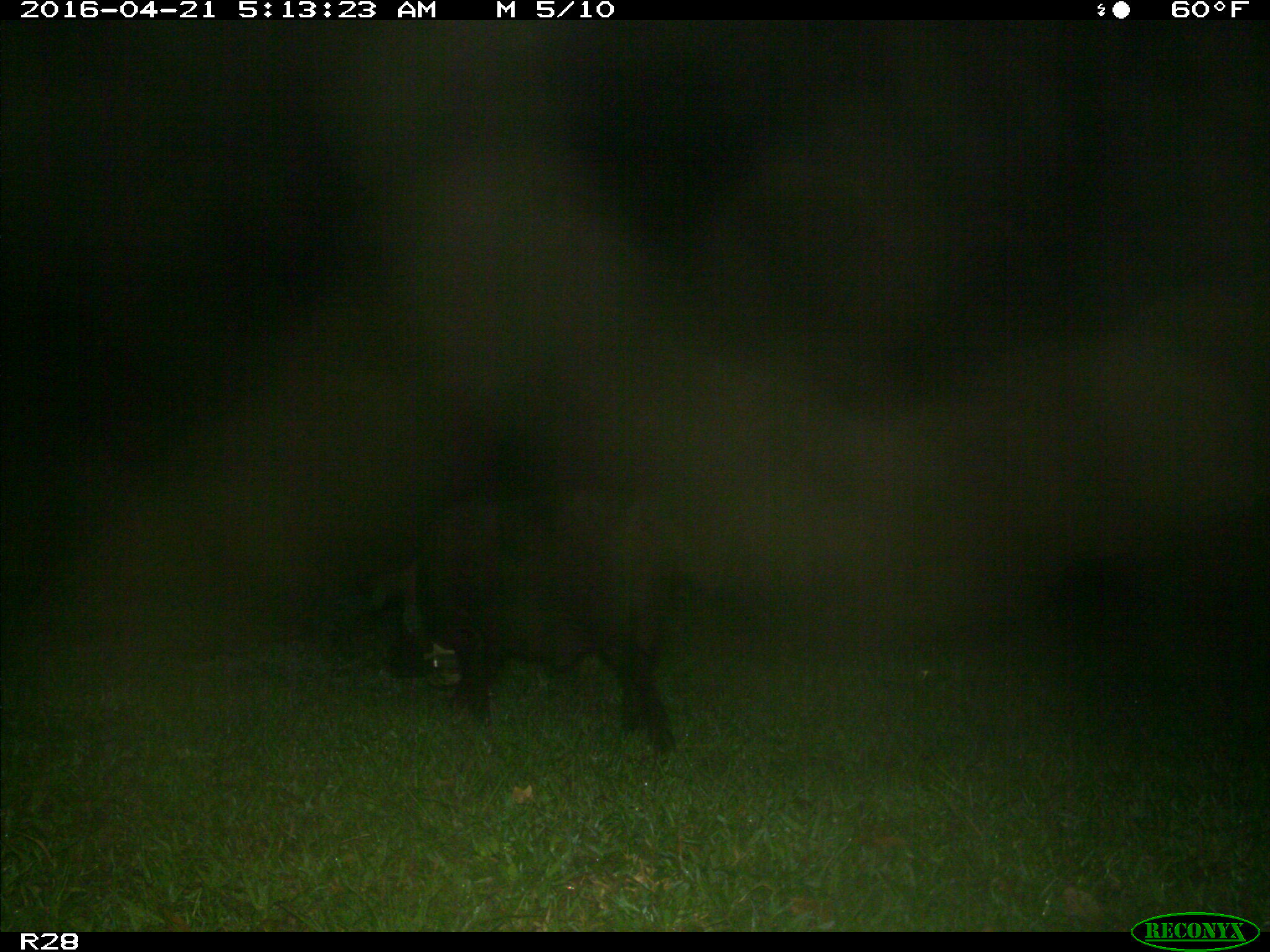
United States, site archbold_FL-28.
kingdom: Animalia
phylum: Chordata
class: Mammalia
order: Artiodactyla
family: Suidae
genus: Sus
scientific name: Sus scrofa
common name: wild boar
Sus scrofa (wild boar).